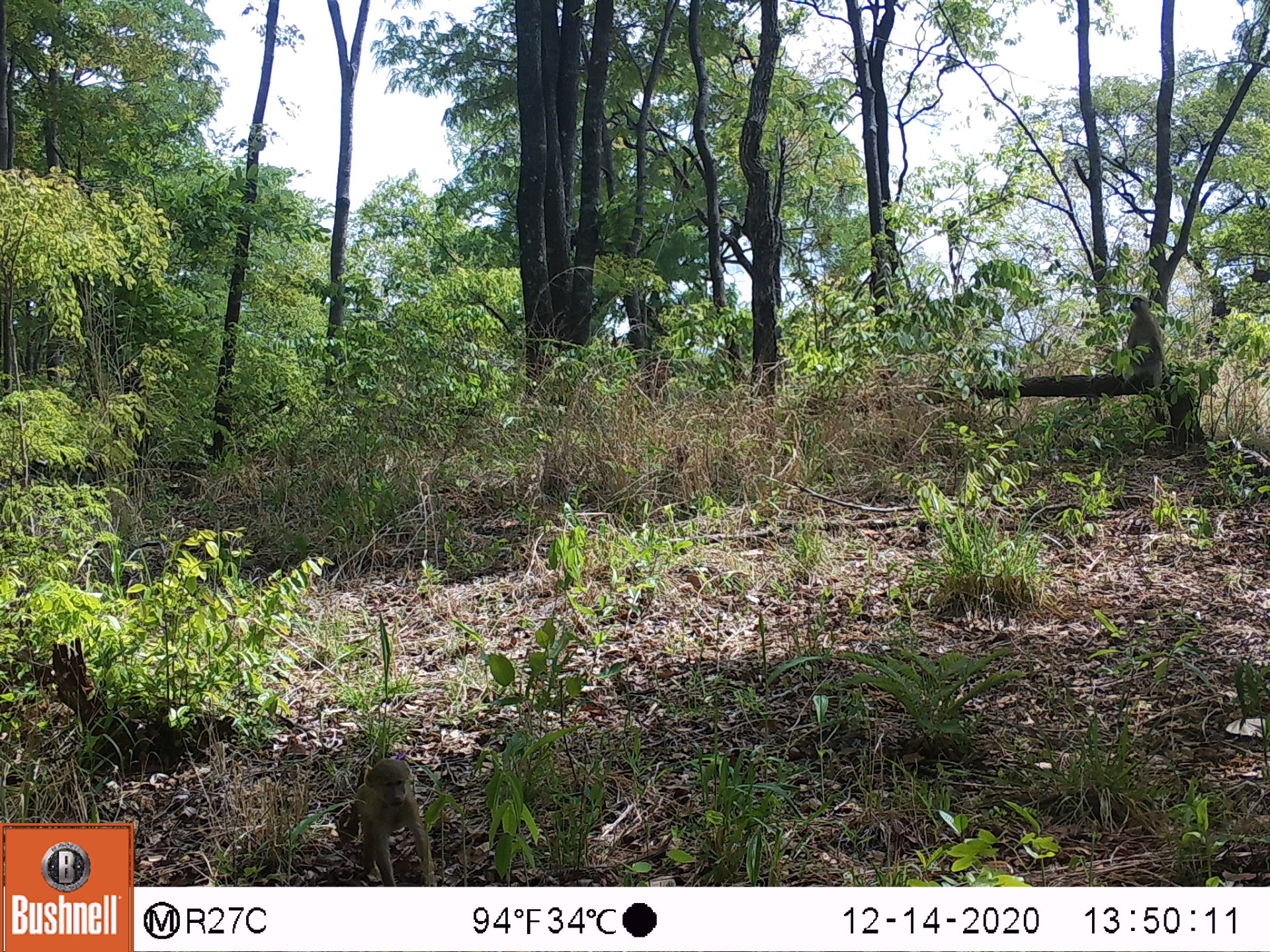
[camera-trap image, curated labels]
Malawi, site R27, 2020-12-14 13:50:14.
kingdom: Animalia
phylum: Chordata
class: Mammalia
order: Primates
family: Cercopithecidae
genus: Papio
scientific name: Papio cynocephalus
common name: yellow baboon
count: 2